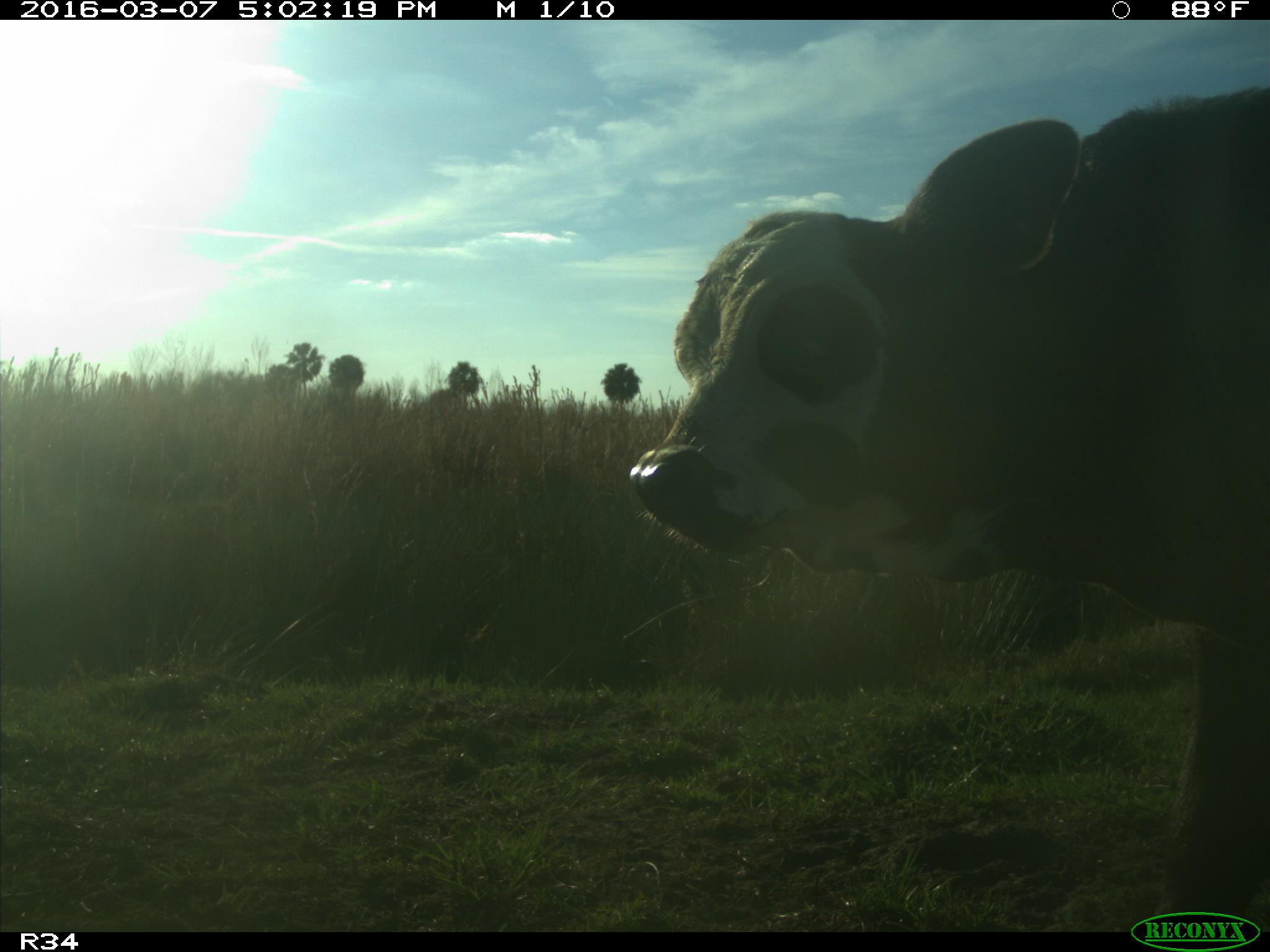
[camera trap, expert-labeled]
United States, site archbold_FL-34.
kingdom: Animalia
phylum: Chordata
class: Mammalia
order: Artiodactyla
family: Bovidae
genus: Bos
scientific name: Bos taurus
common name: domestic cow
Bos taurus (domestic cow).